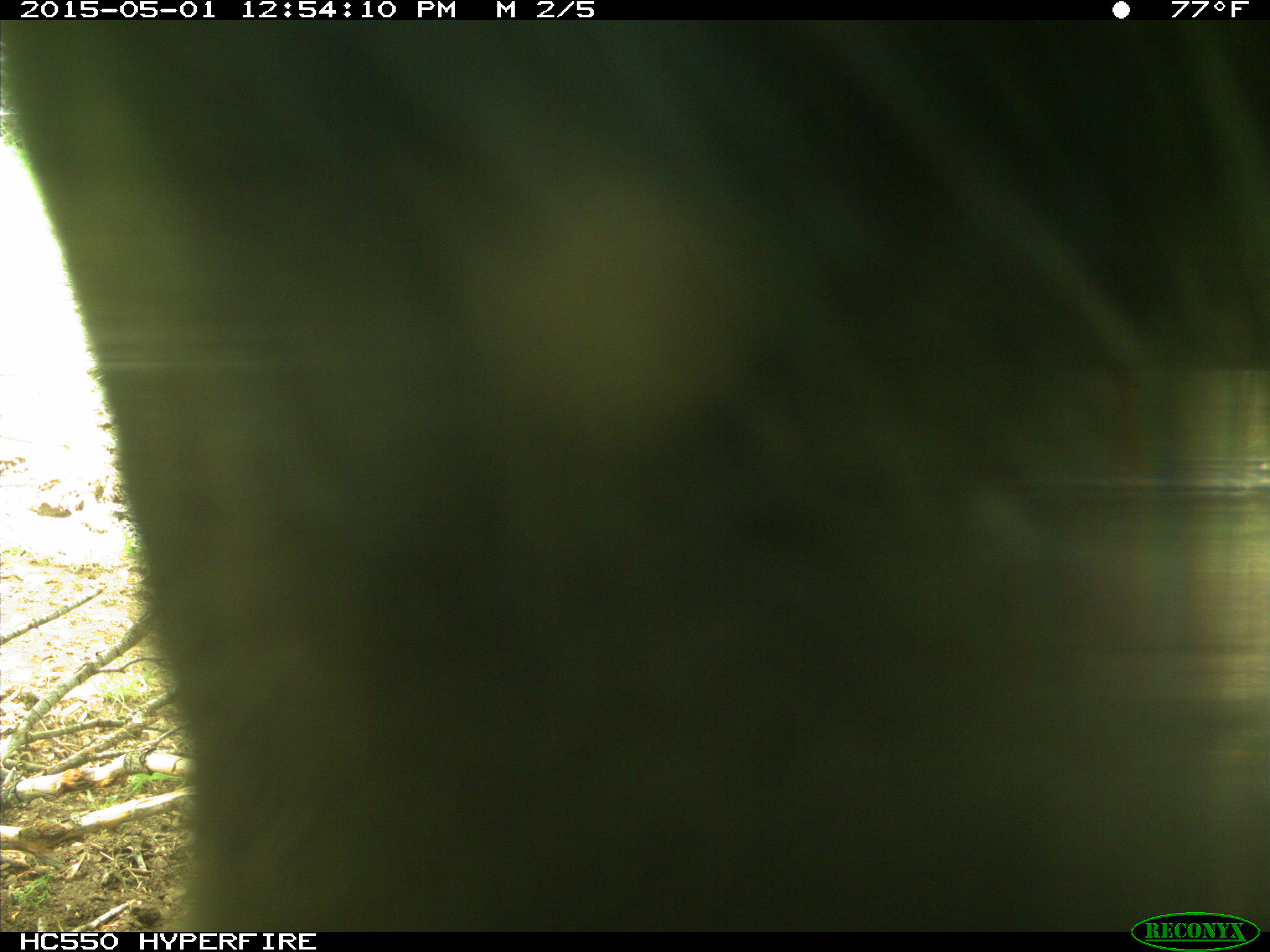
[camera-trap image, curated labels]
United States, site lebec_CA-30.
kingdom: Animalia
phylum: Chordata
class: Mammalia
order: Artiodactyla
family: Bovidae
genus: Bos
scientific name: Bos taurus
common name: domestic cow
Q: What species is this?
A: Bos taurus (domestic cow).